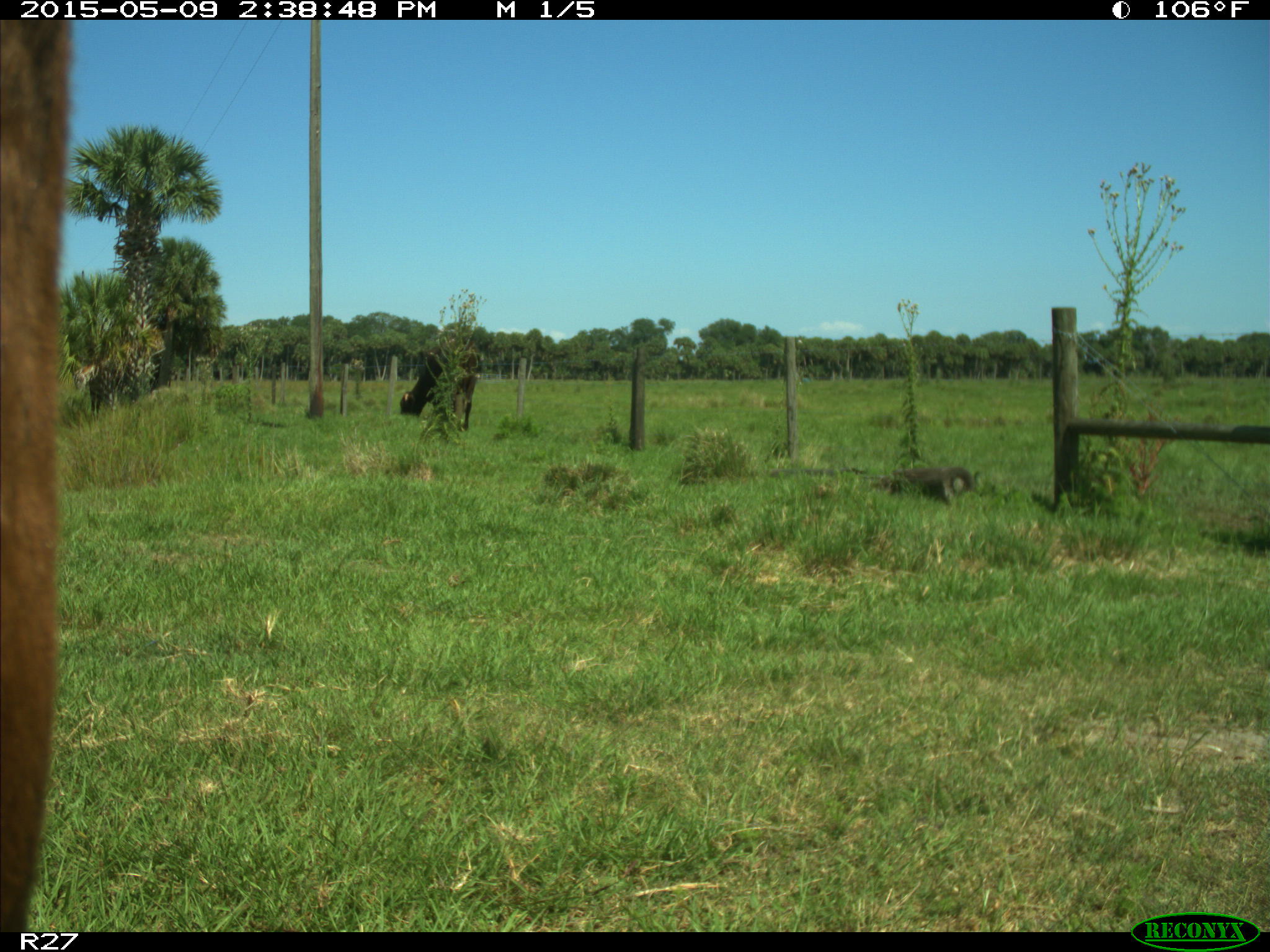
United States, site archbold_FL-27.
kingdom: Animalia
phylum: Chordata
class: Mammalia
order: Artiodactyla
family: Bovidae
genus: Bos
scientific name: Bos taurus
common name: domestic cow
Bos taurus (domestic cow).